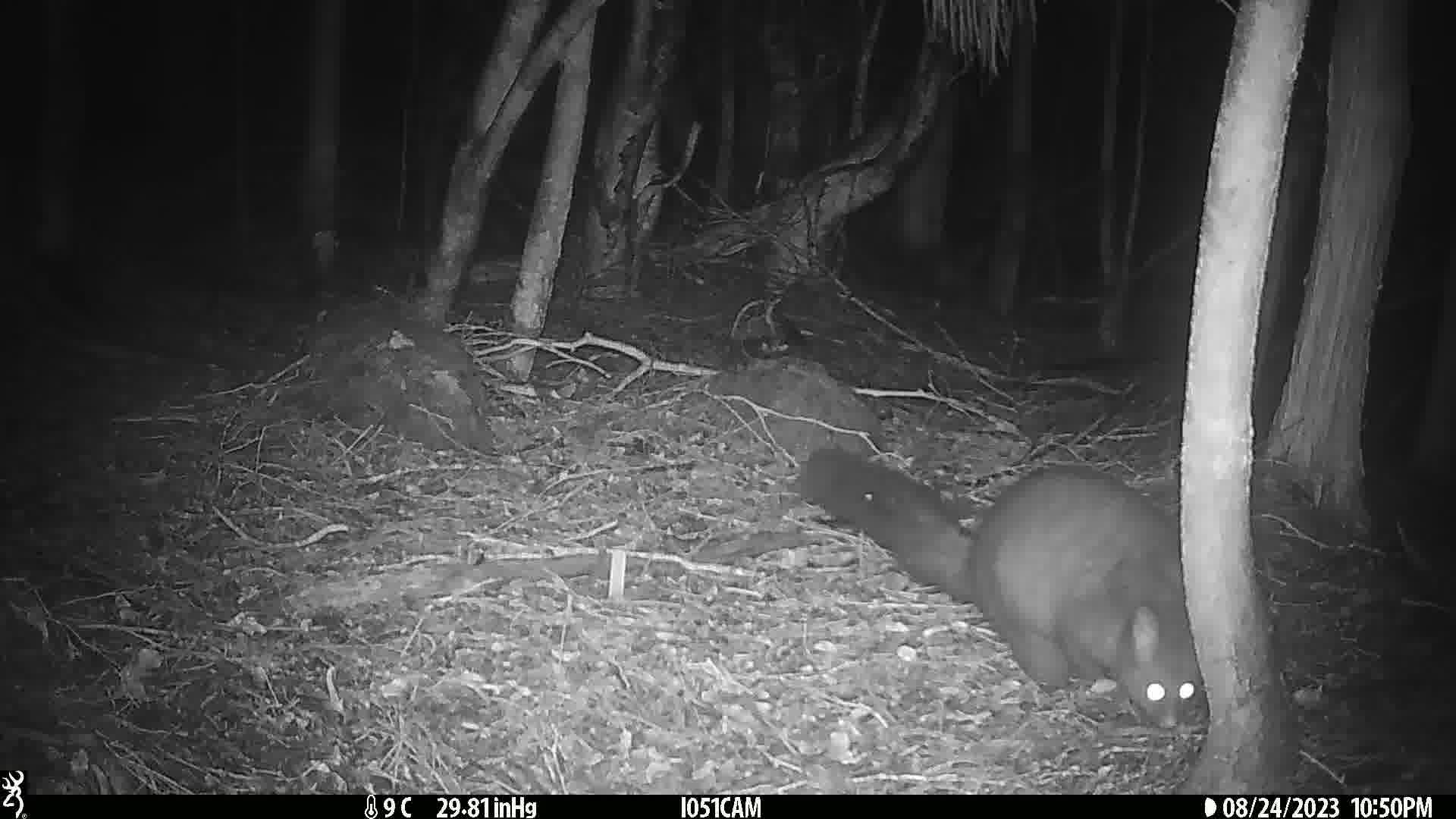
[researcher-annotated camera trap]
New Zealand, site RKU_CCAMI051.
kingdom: Animalia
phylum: Chordata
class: Mammalia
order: Diprotodontia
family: Phalangeridae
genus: Trichosurus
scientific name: Trichosurus vulpecula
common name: common brushtail possum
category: possum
Possum (common brushtail possum) (Trichosurus vulpecula).